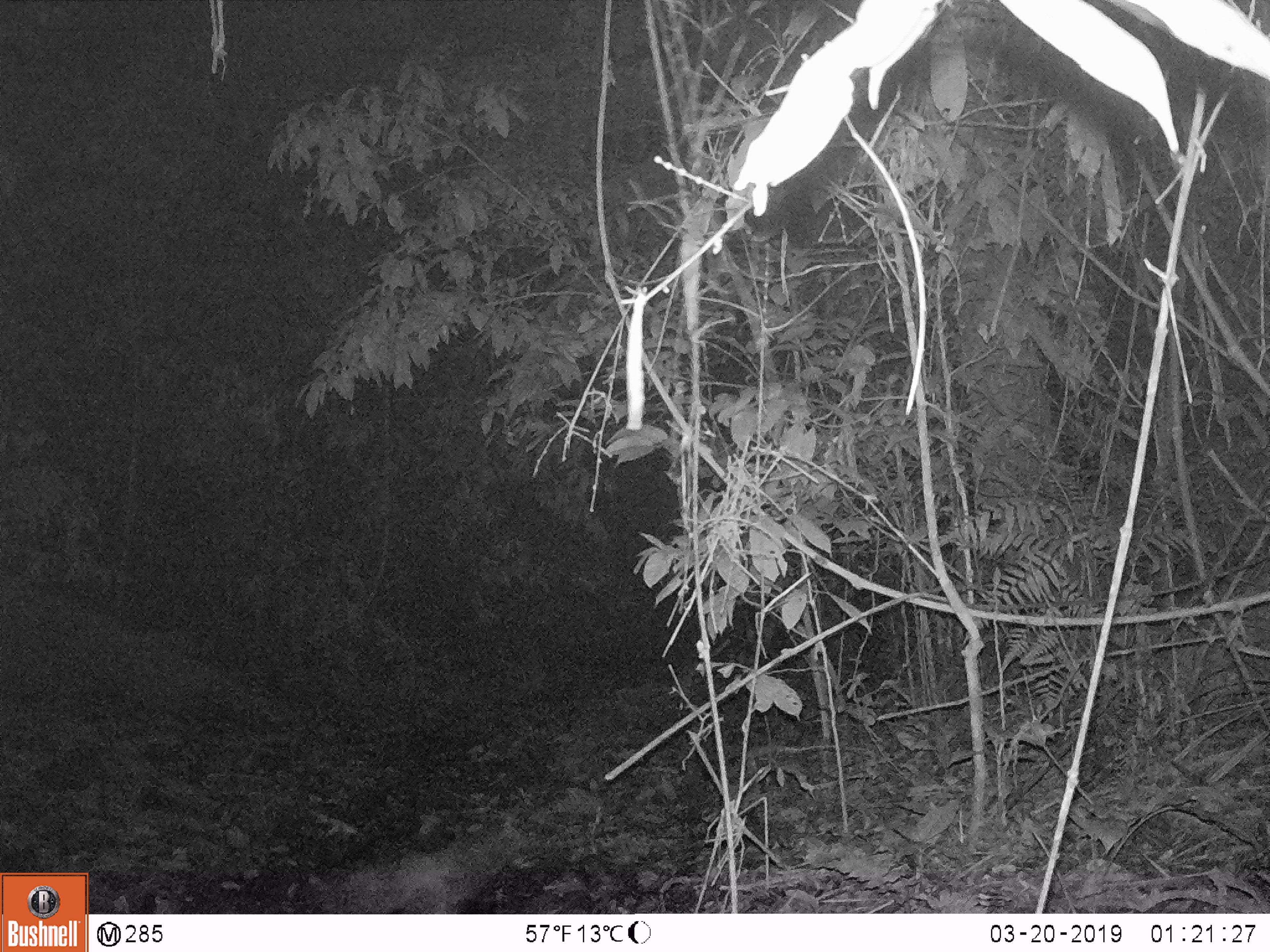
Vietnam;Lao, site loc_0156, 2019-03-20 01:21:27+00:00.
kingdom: Animalia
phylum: Chordata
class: Aves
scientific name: Aves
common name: bird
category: unidentified bird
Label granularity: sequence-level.